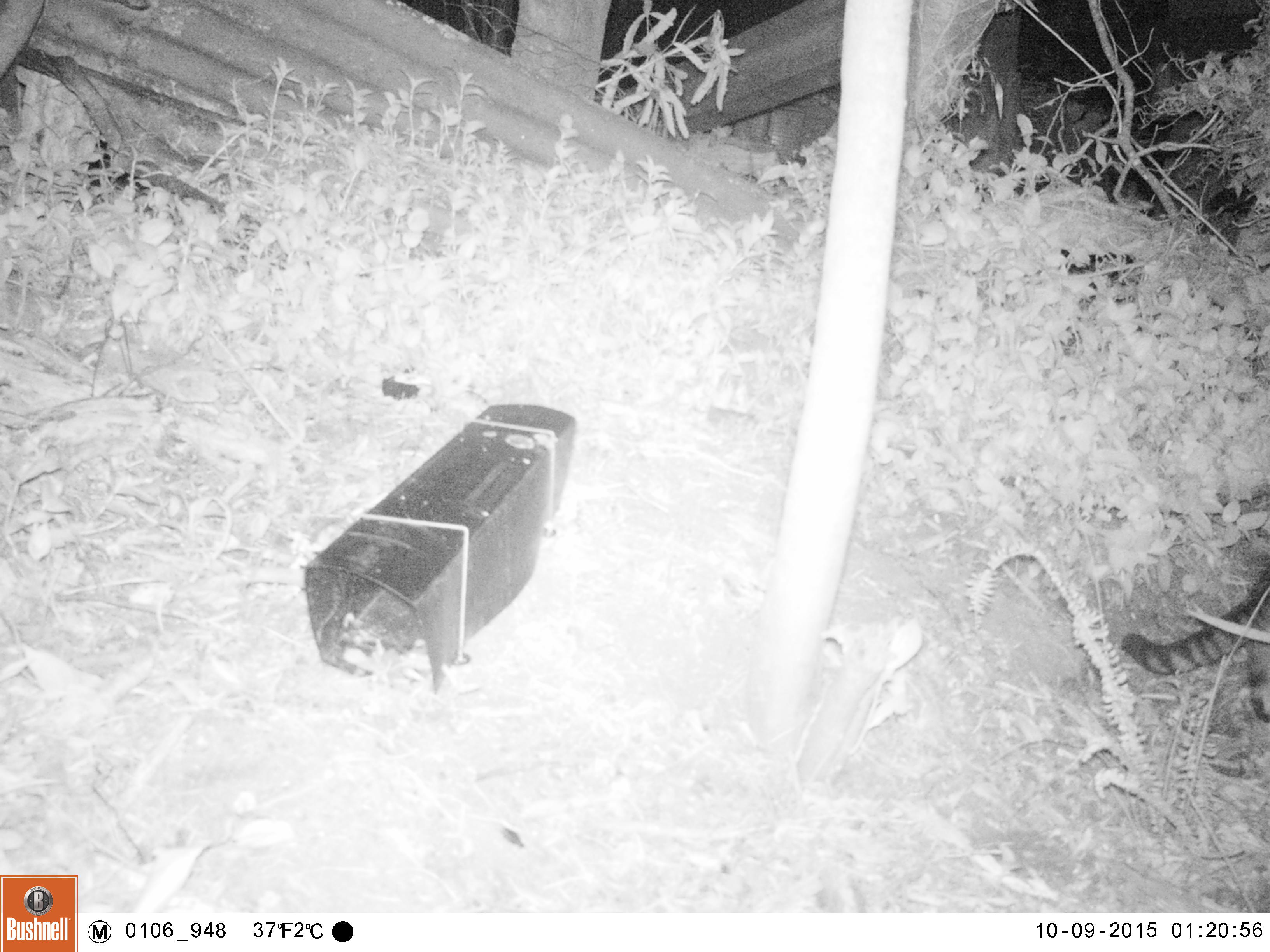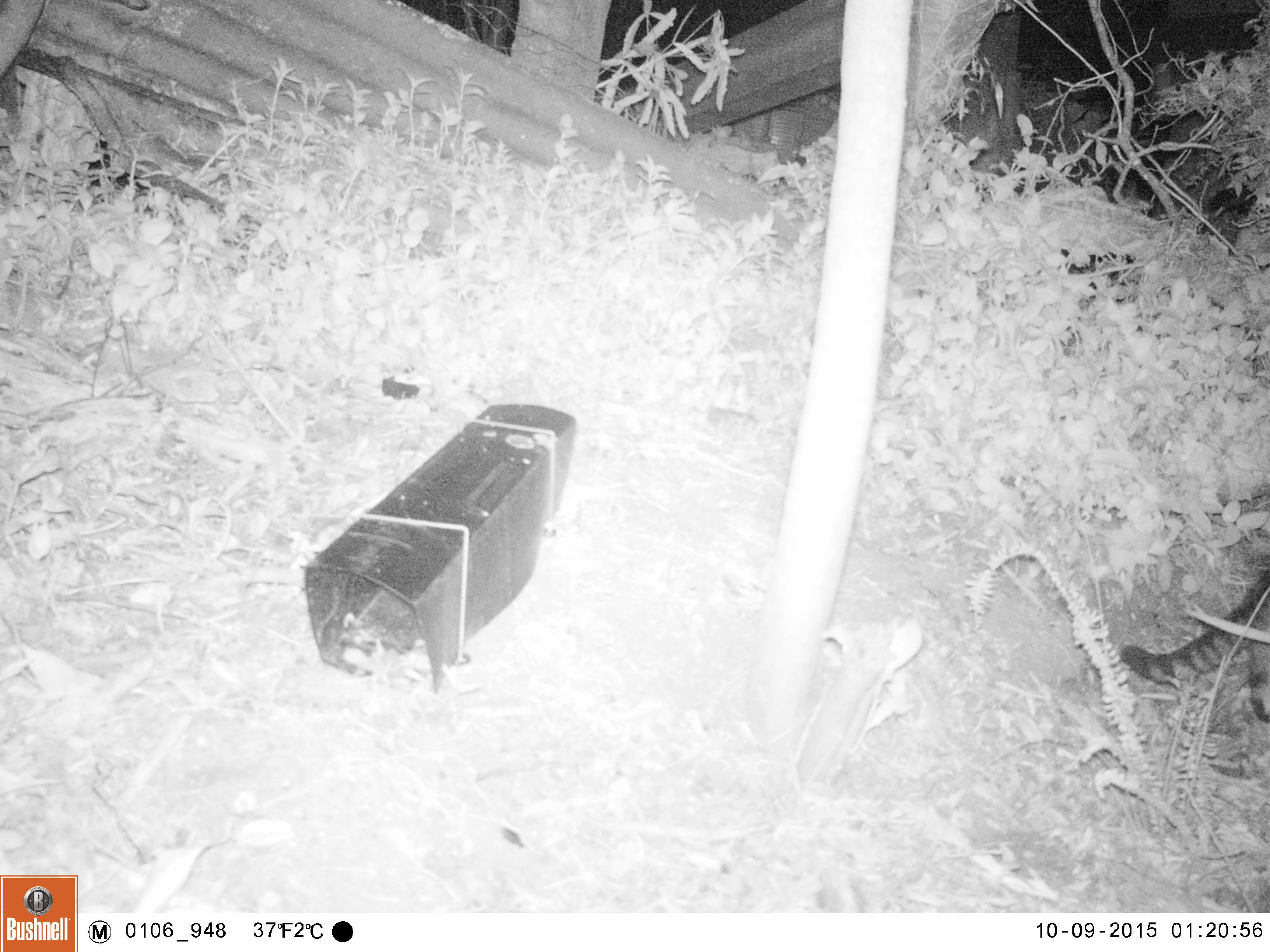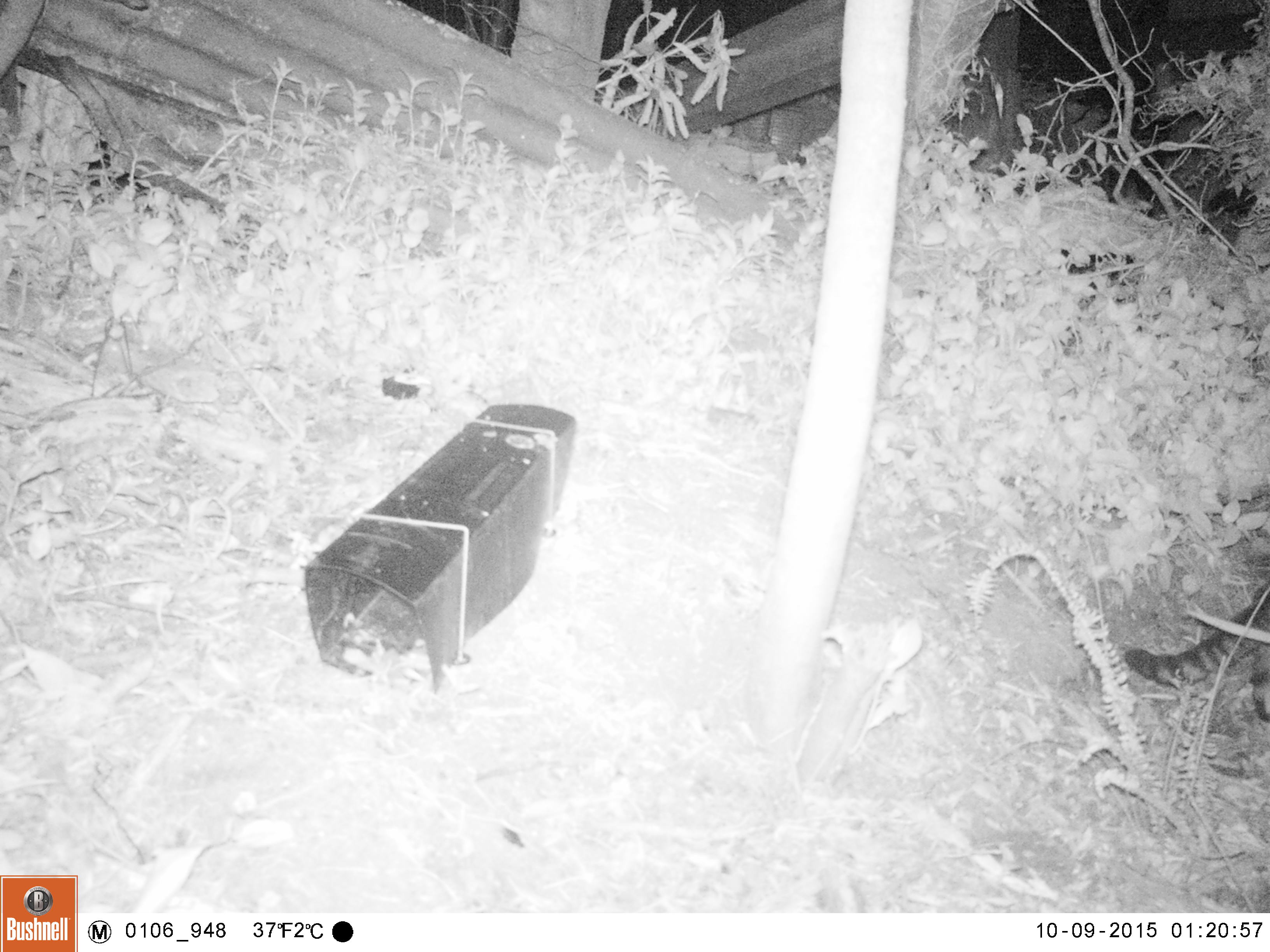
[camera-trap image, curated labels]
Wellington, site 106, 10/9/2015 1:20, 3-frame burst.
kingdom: Animalia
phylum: Chordata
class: Mammalia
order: Carnivora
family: Felidae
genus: Felis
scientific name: Felis catus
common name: cat